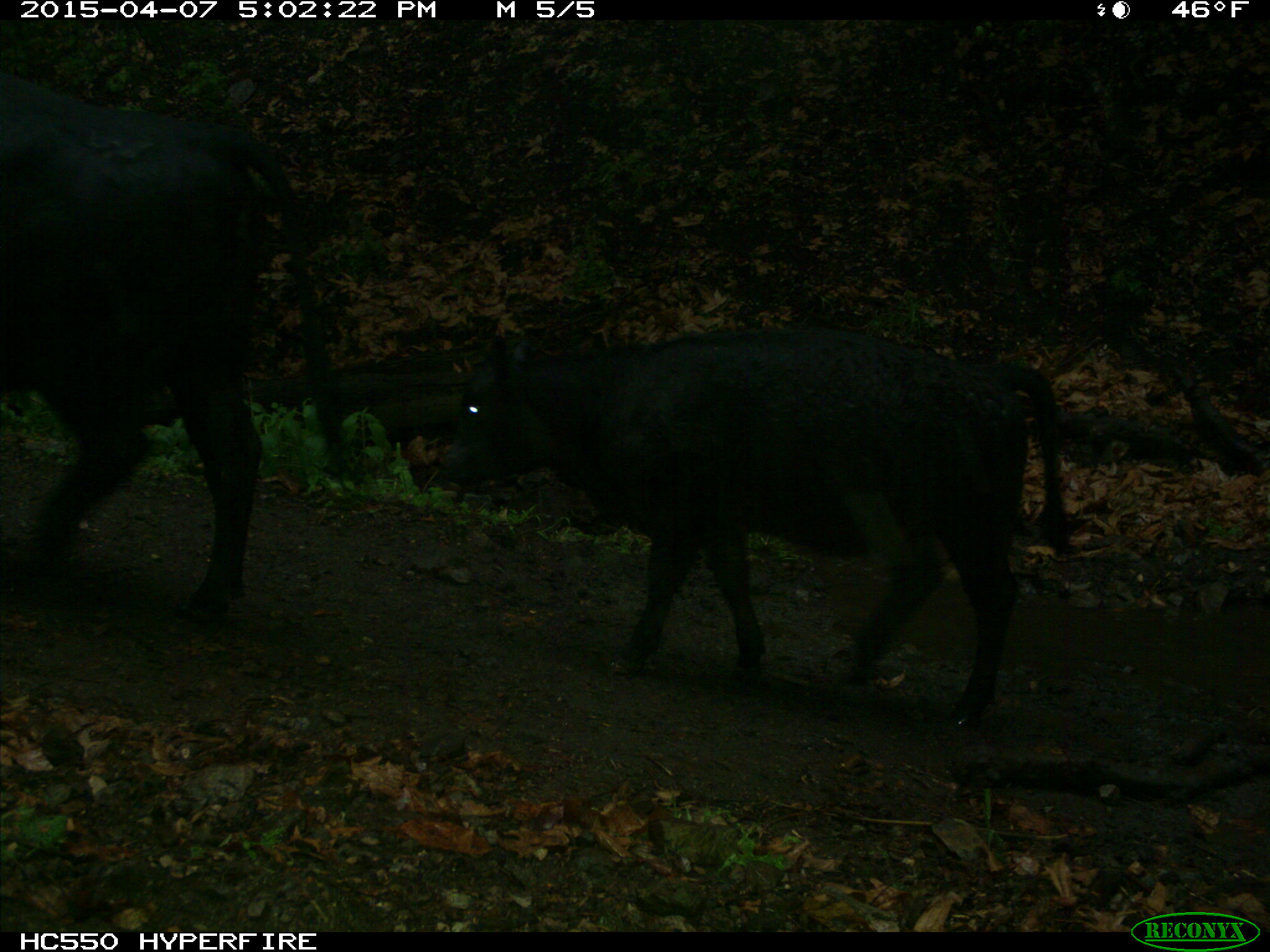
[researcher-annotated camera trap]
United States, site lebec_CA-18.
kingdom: Animalia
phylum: Chordata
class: Mammalia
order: Artiodactyla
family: Bovidae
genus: Bos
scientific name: Bos taurus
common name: domestic cow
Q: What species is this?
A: Bos taurus (domestic cow).